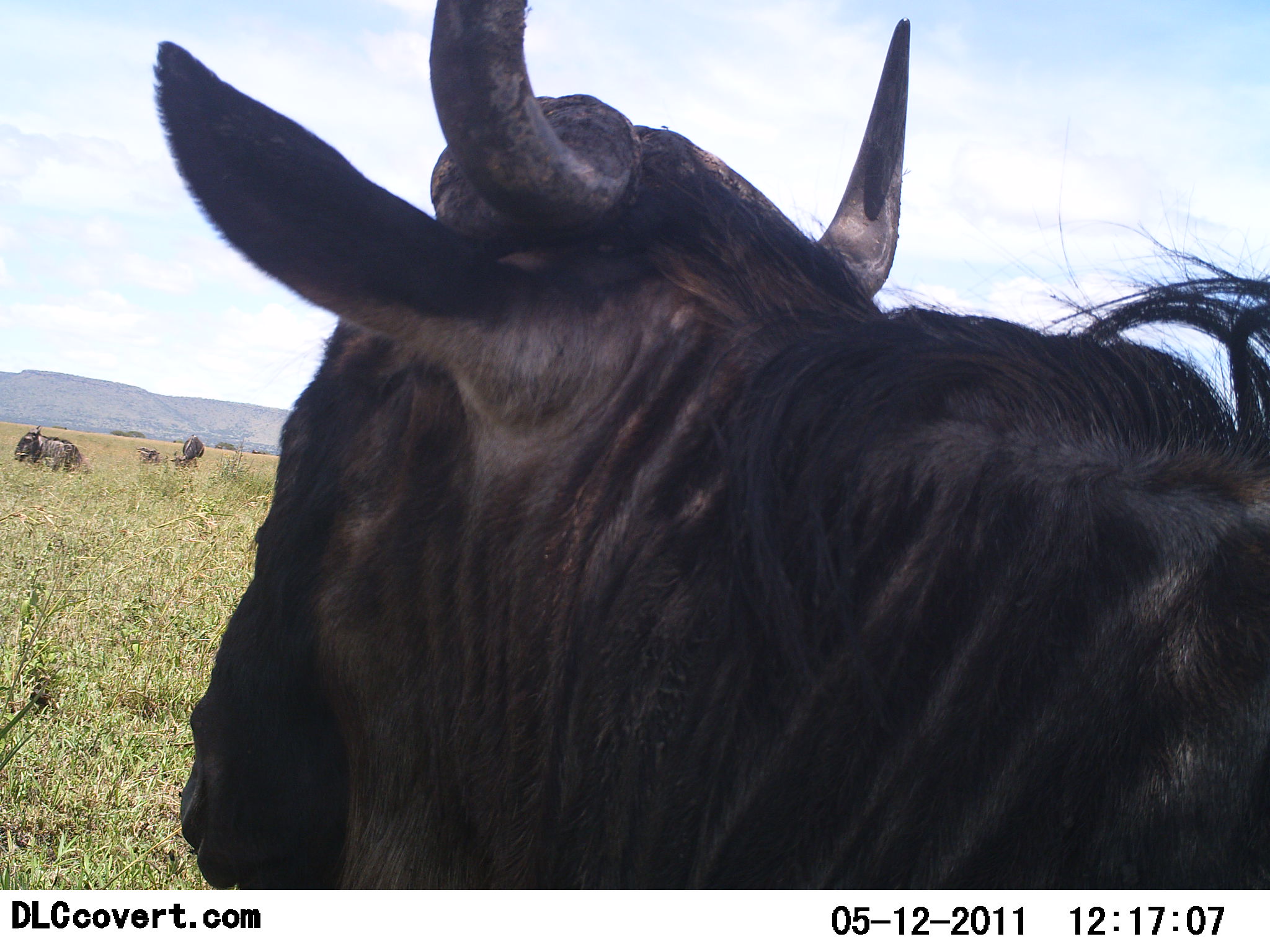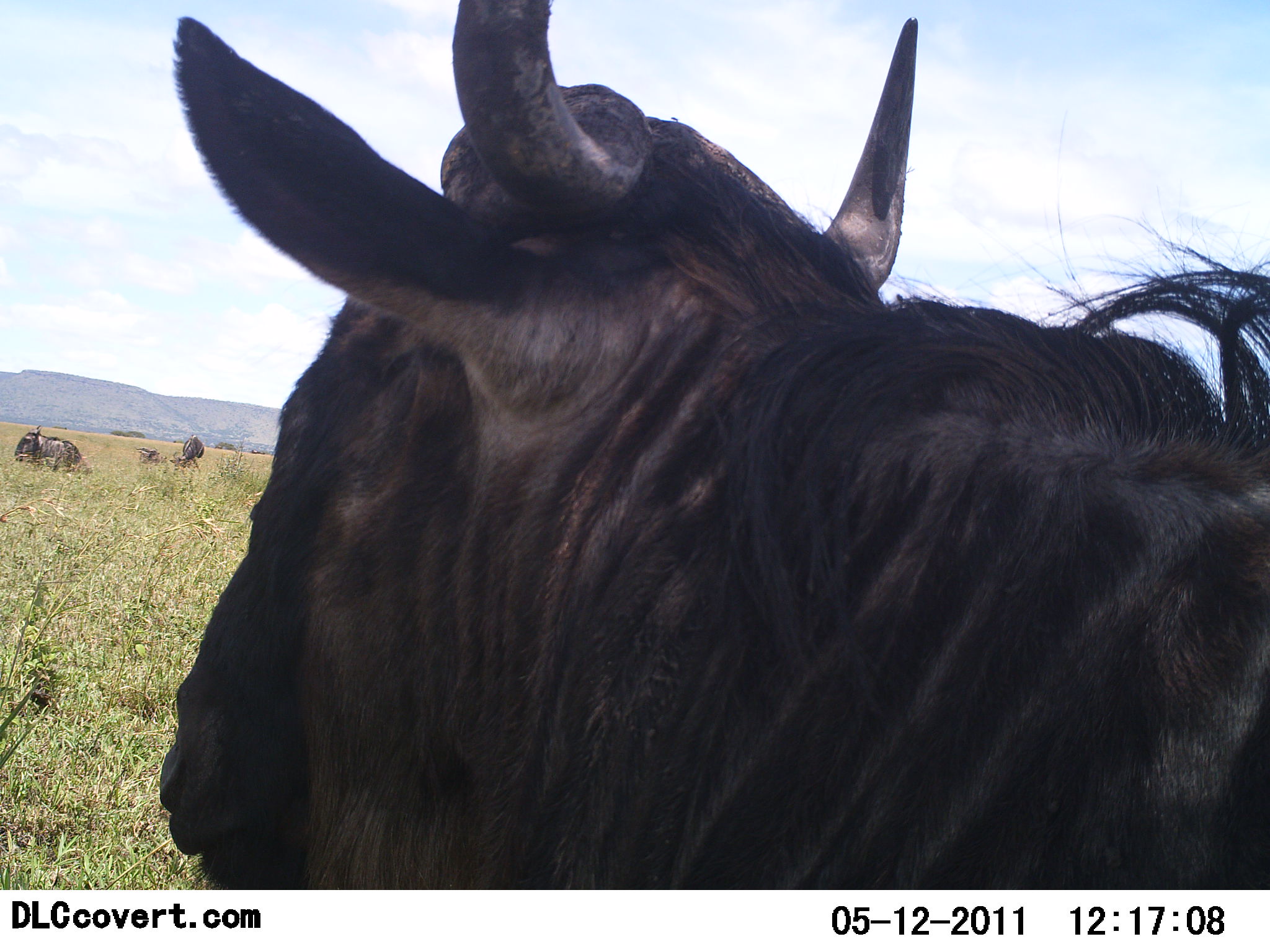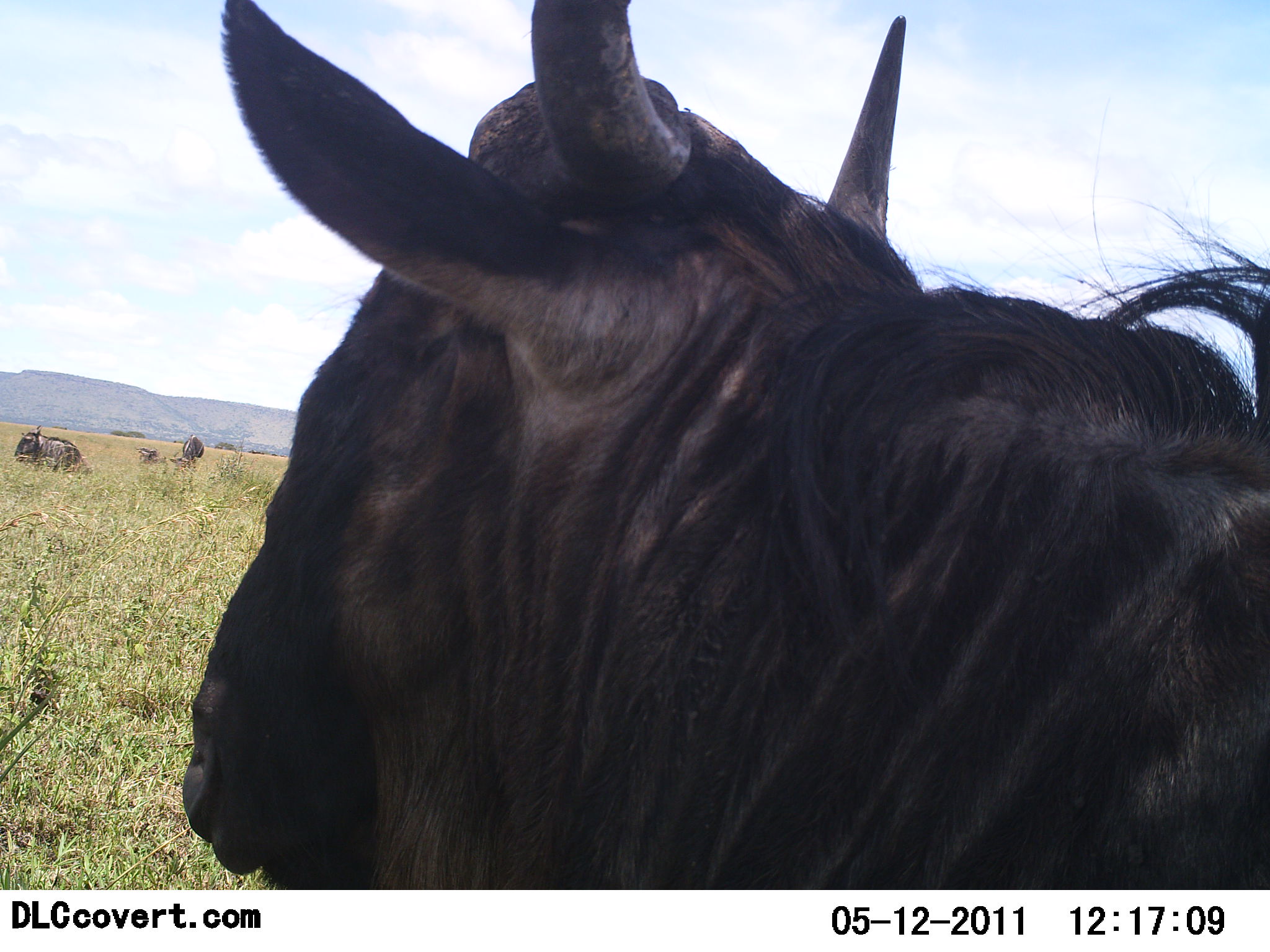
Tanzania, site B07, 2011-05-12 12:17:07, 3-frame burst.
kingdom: Animalia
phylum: Chordata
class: Mammalia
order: Artiodactyla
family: Bovidae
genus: Connochaetes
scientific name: Connochaetes taurinus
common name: blue wildebeest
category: wildebeest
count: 2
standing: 92%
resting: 25%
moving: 0%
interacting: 8%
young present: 0%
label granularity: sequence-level